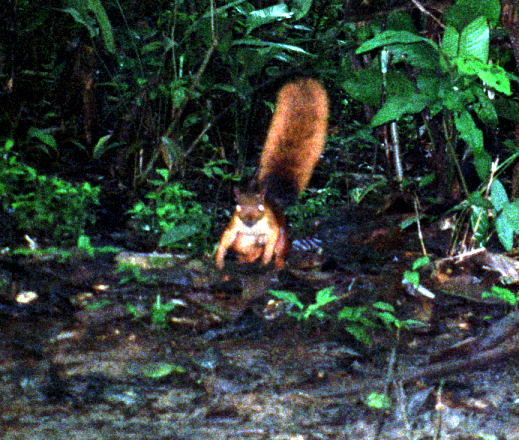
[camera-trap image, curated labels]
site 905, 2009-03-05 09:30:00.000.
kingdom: Animalia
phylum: Chordata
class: Mammalia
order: Rodentia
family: Sciuridae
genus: Sciurus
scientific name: Sciurus igniventris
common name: northern amazon red squirrel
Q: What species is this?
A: Sciurus igniventris (northern amazon red squirrel).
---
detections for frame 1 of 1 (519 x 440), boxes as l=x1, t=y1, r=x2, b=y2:
sciurus igniventris: l=212, t=76, r=331, b=281